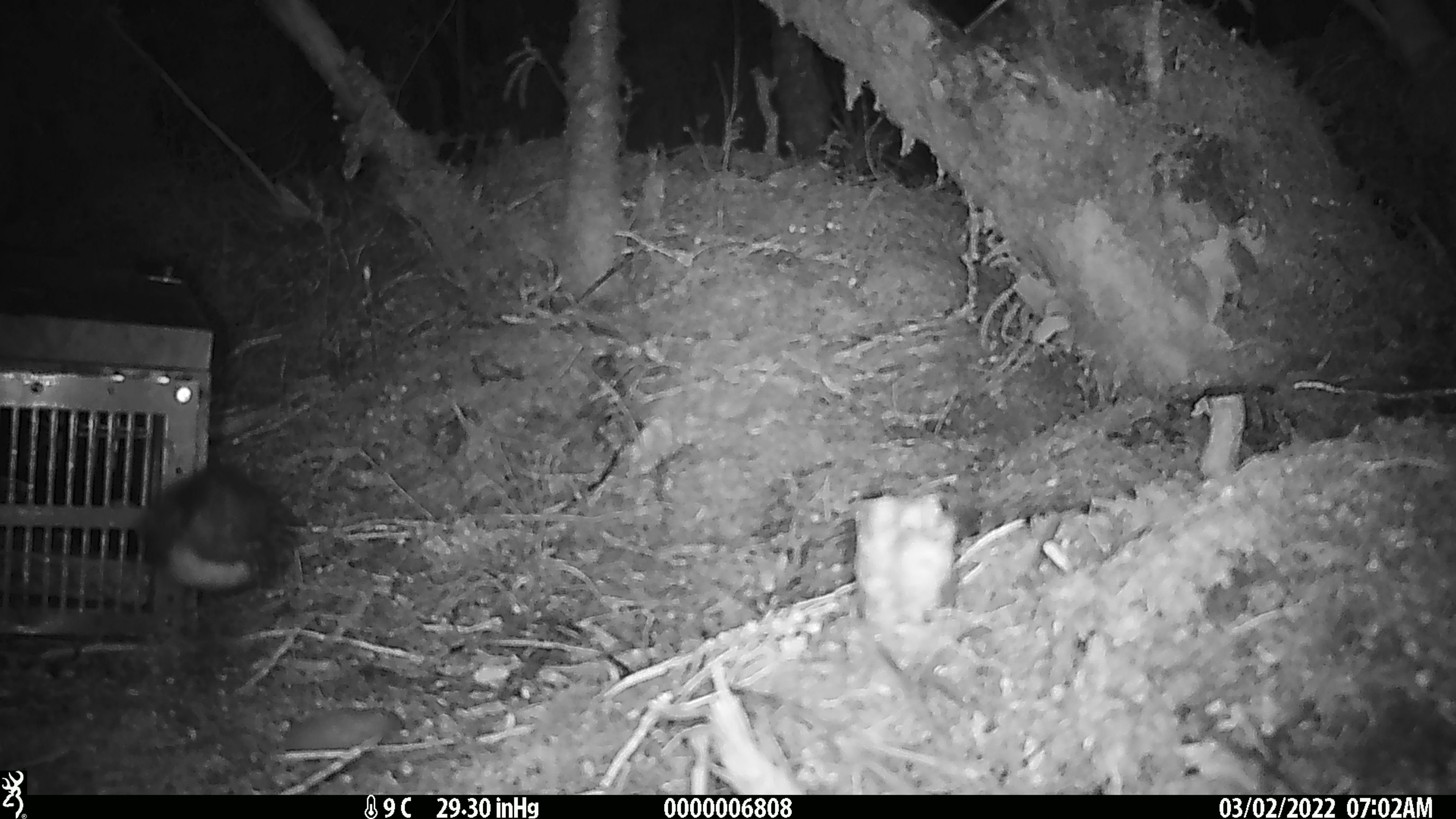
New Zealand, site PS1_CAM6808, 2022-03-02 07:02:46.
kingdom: Animalia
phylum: Chordata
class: Aves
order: Passeriformes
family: Petroicidae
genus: Petroica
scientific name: Petroica australis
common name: new zealand robin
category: robin